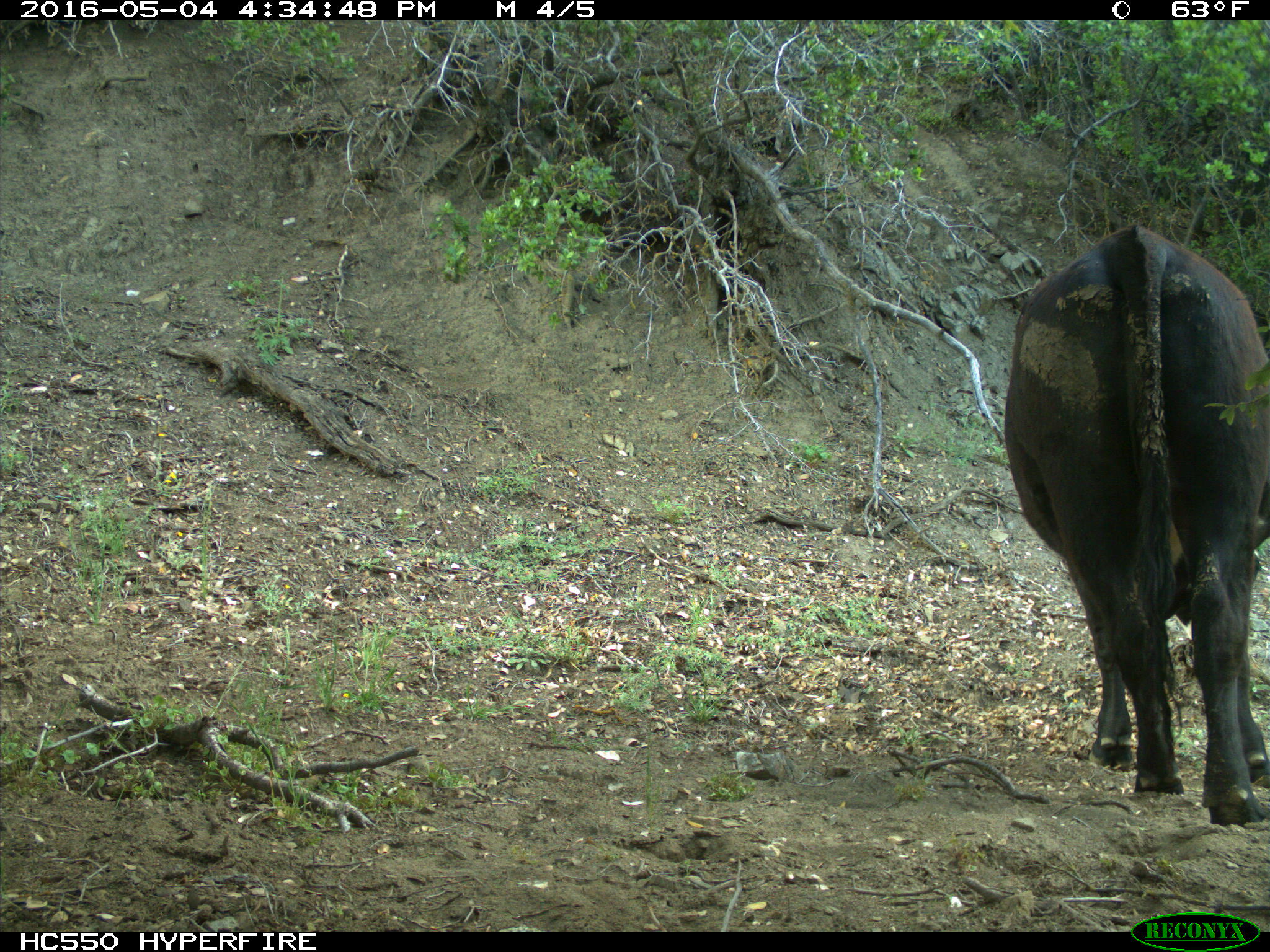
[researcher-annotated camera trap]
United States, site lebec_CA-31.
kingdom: Animalia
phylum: Chordata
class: Mammalia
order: Artiodactyla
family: Bovidae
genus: Bos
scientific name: Bos taurus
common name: domestic cow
Bos taurus (domestic cow).